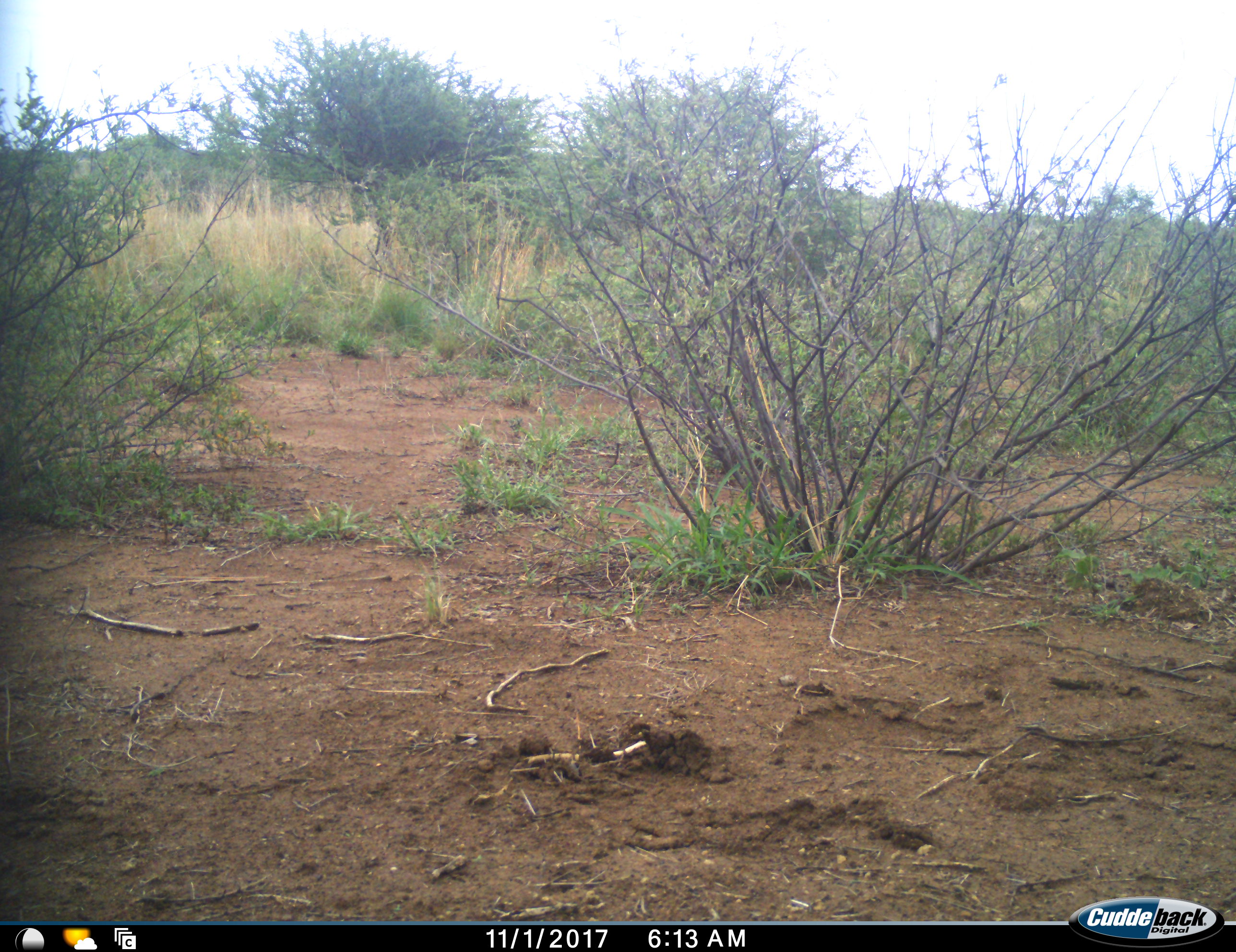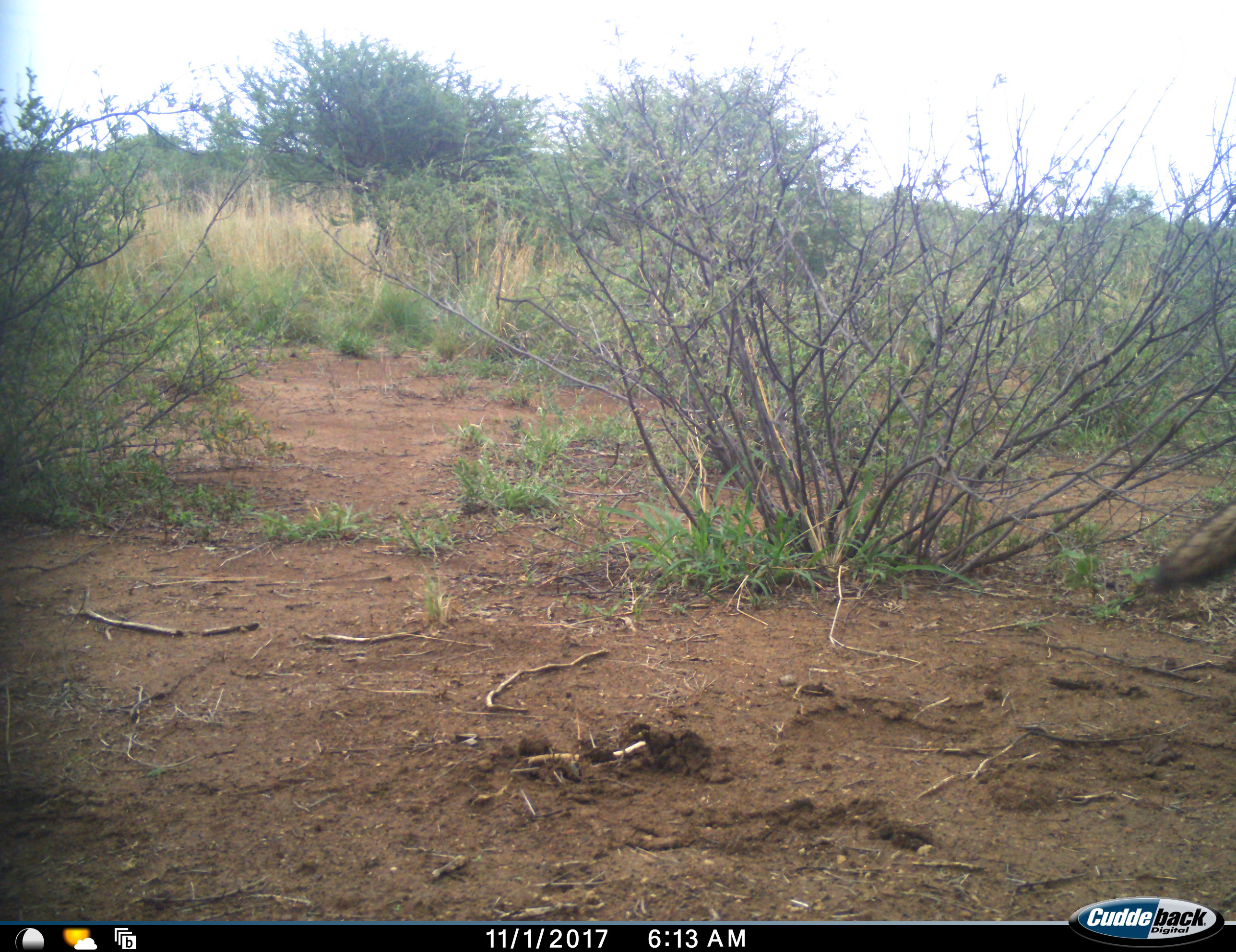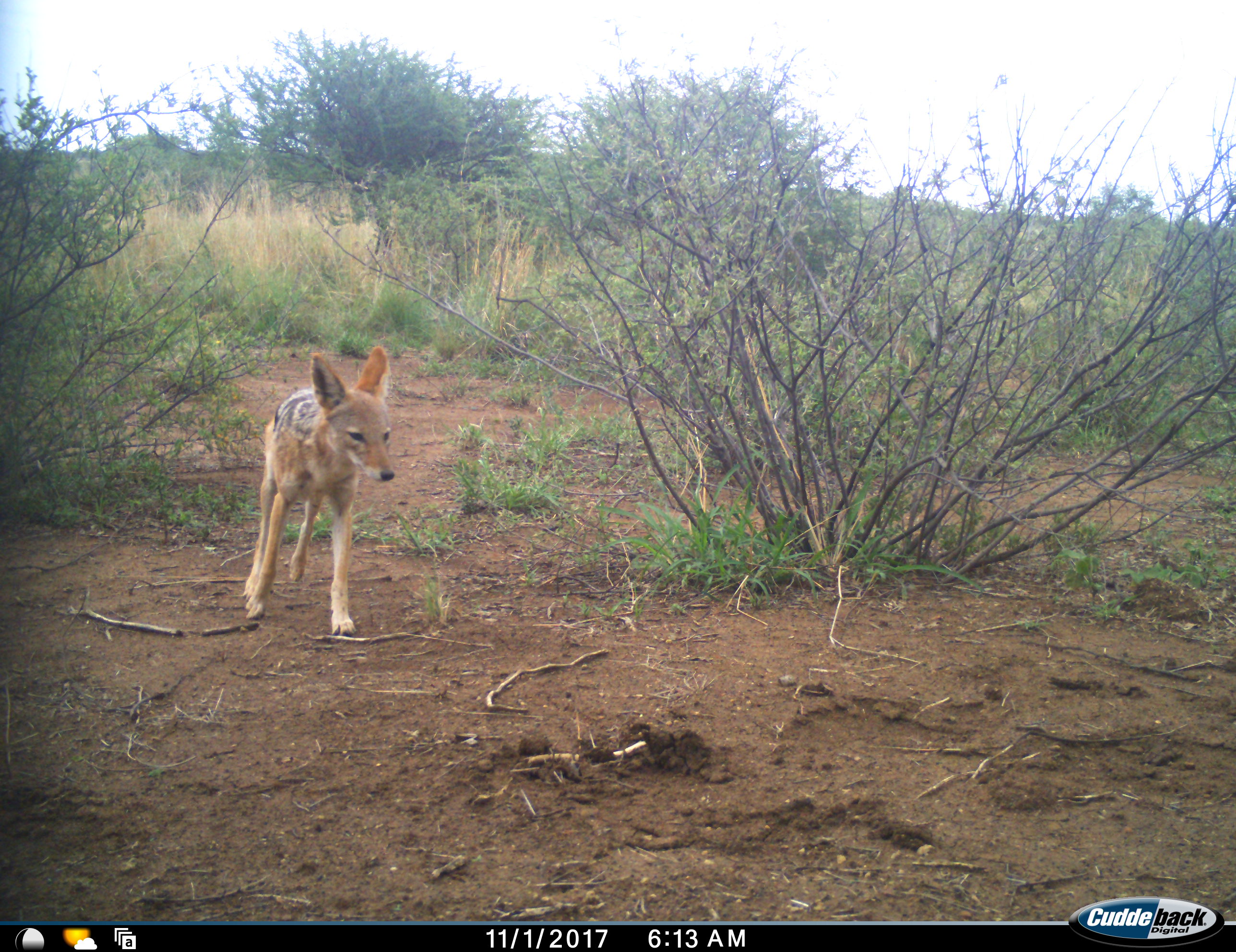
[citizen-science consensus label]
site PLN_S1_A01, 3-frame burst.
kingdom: Animalia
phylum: Chordata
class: Mammalia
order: Carnivora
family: Canidae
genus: Lupulella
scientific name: Lupulella mesomelas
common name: black-backed jackal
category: jackalblackbacked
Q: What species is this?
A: Jackalblackbacked (black-backed jackal) (Lupulella mesomelas).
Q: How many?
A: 1.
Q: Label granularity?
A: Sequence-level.